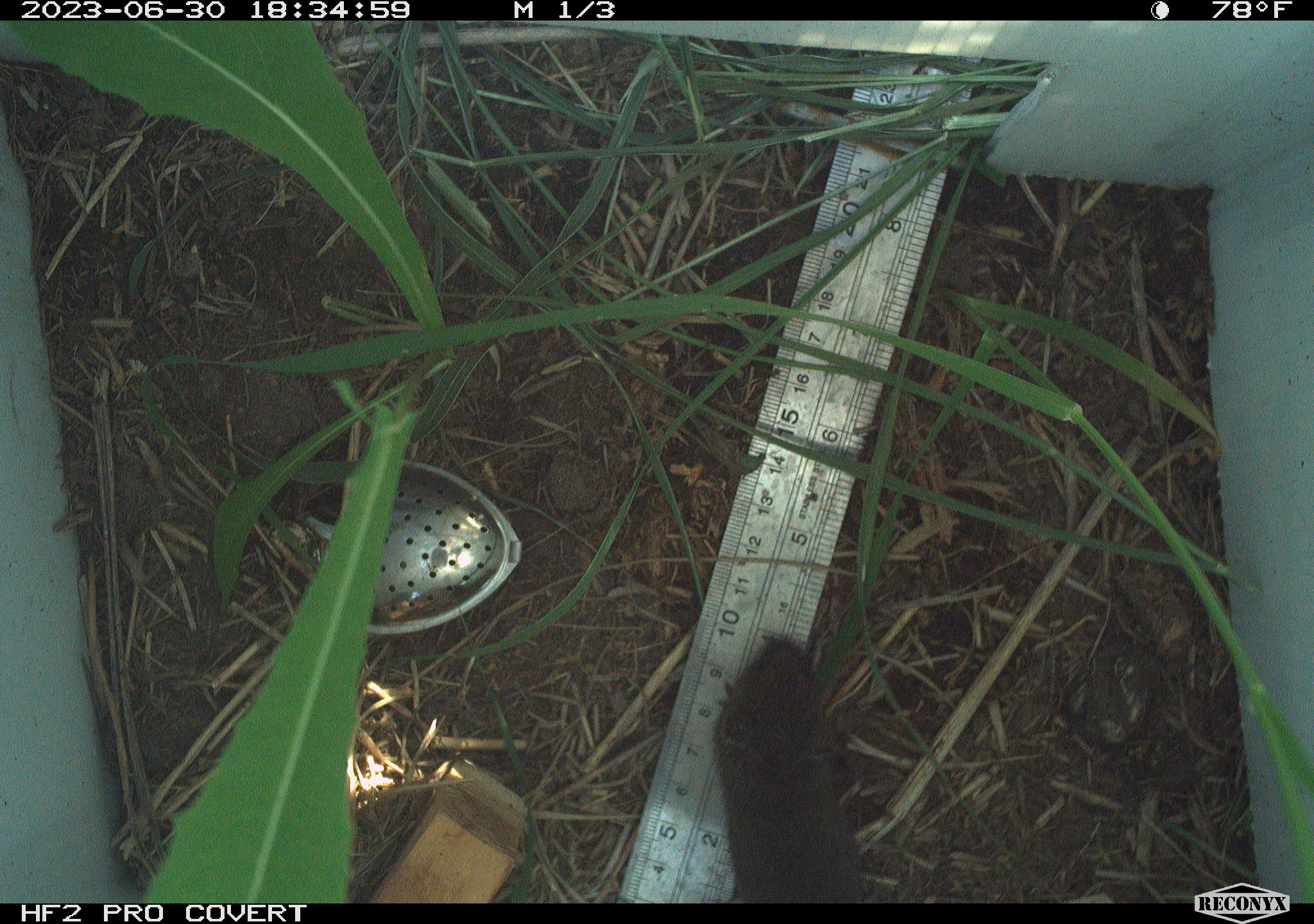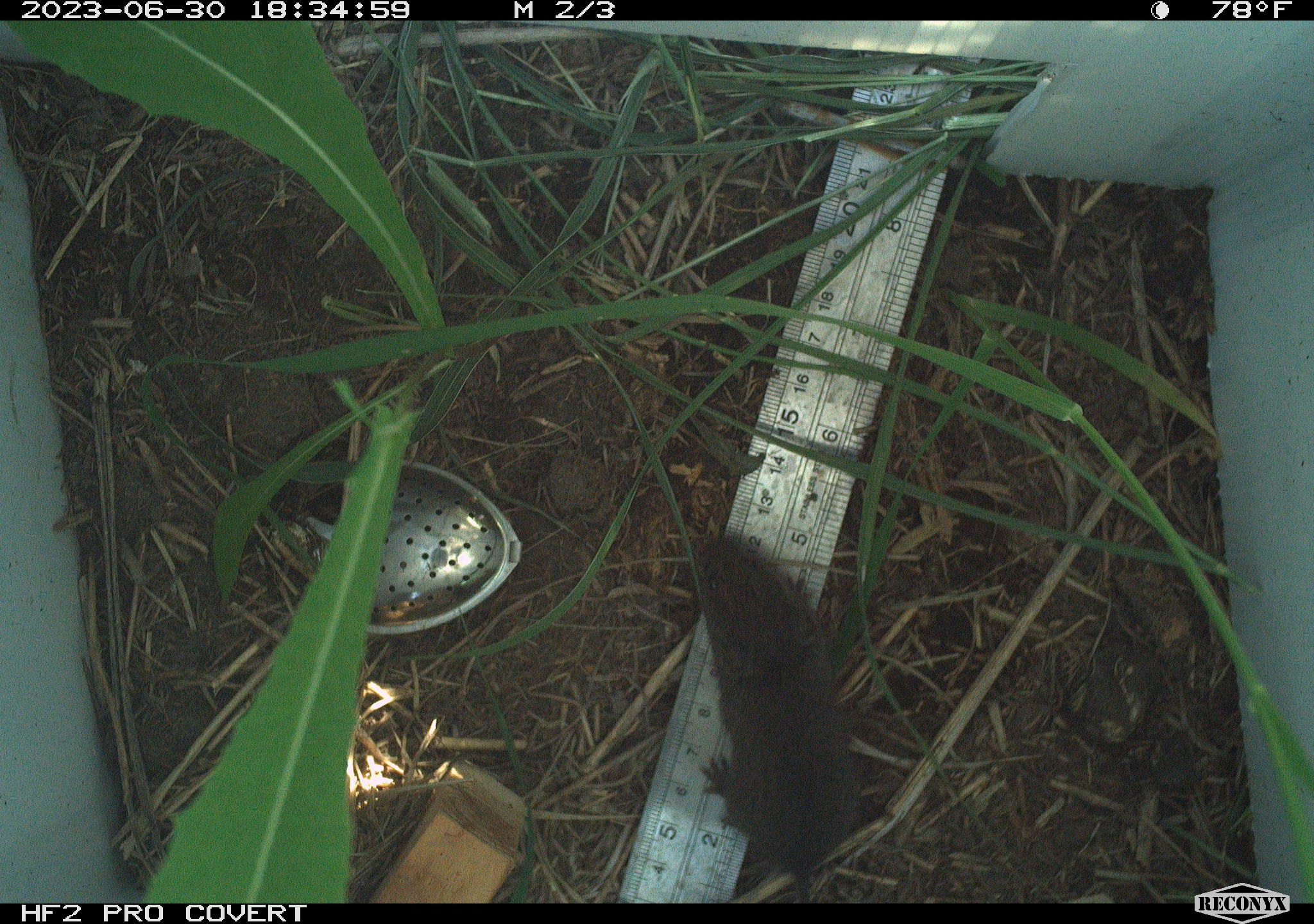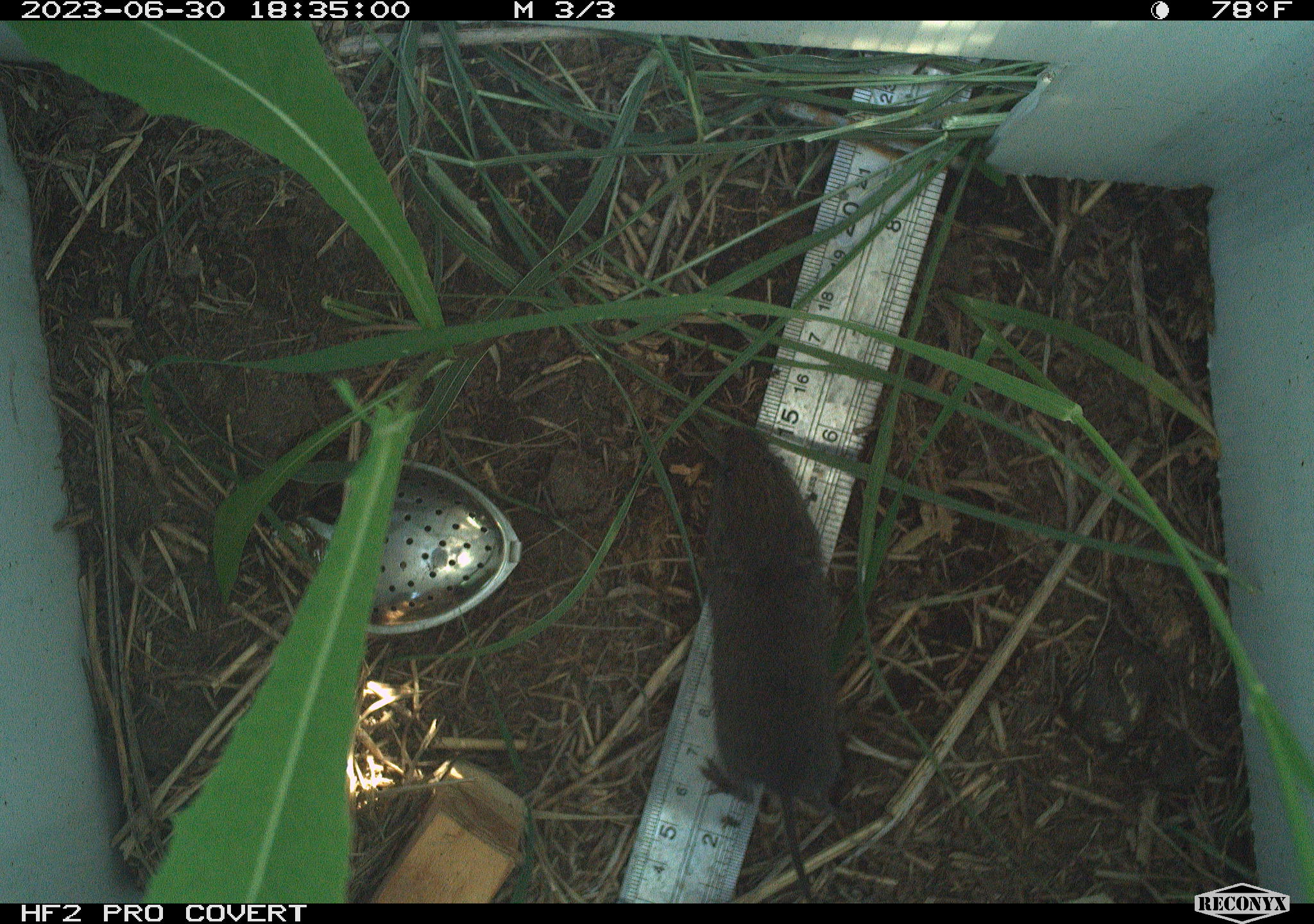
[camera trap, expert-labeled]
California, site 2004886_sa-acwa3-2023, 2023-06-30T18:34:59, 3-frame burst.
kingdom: Animalia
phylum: Chordata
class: Mammalia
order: Rodentia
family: Cricetidae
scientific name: Arvicolinae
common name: voles, lemmings, and muskrats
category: arvicolinae subfamily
Arvicolinae subfamily (voles, lemmings, and muskrats) (Arvicolinae).